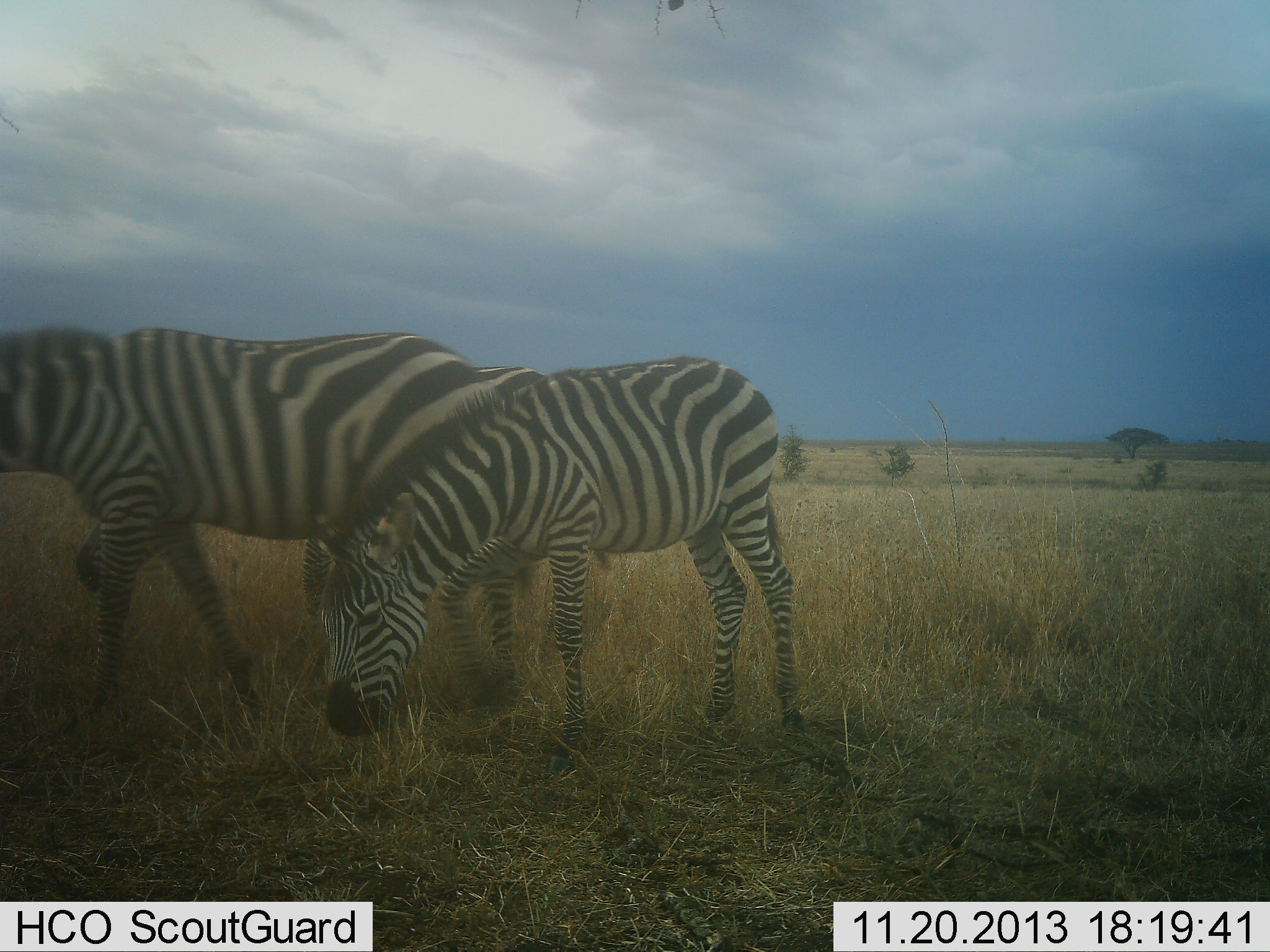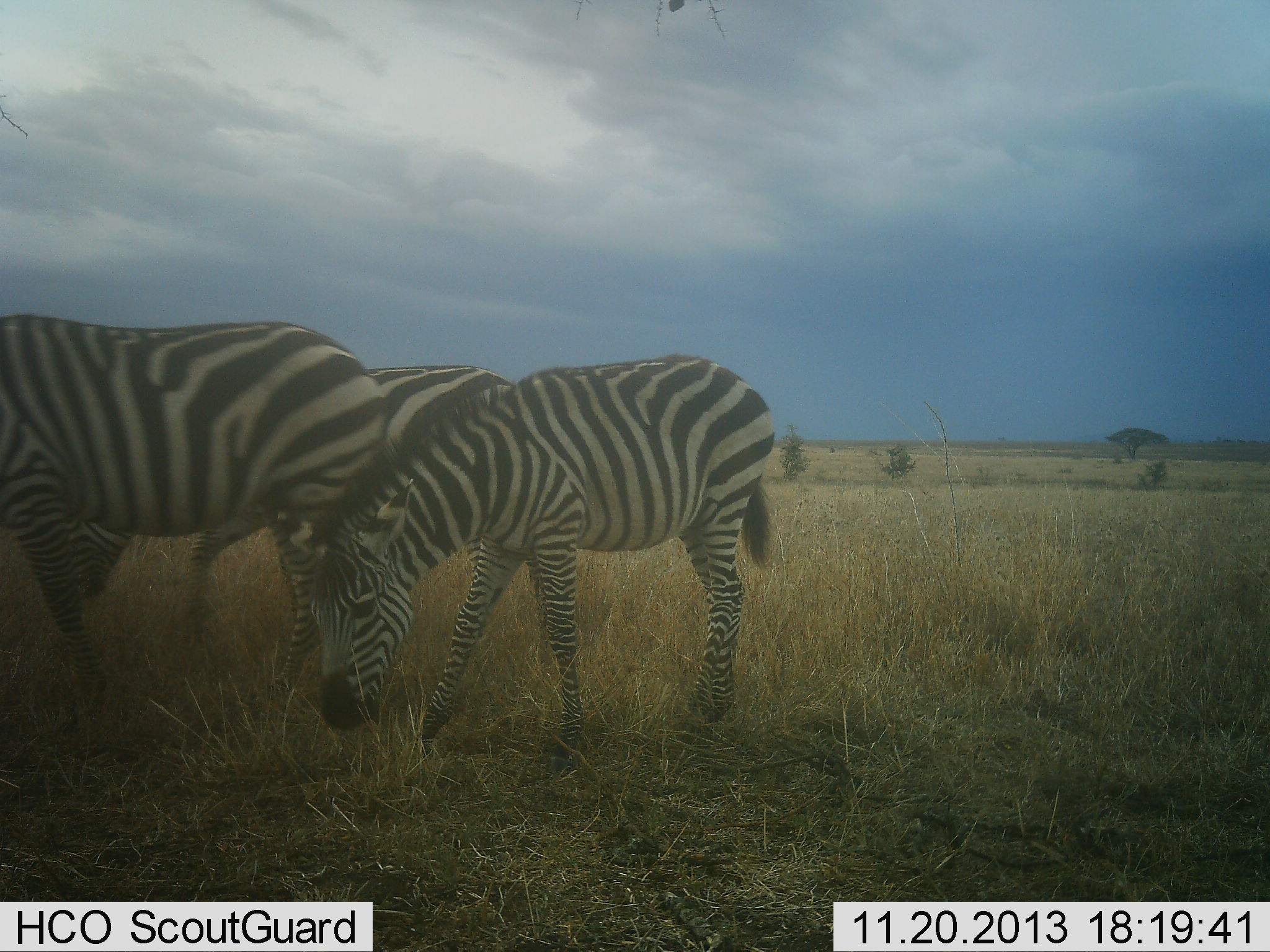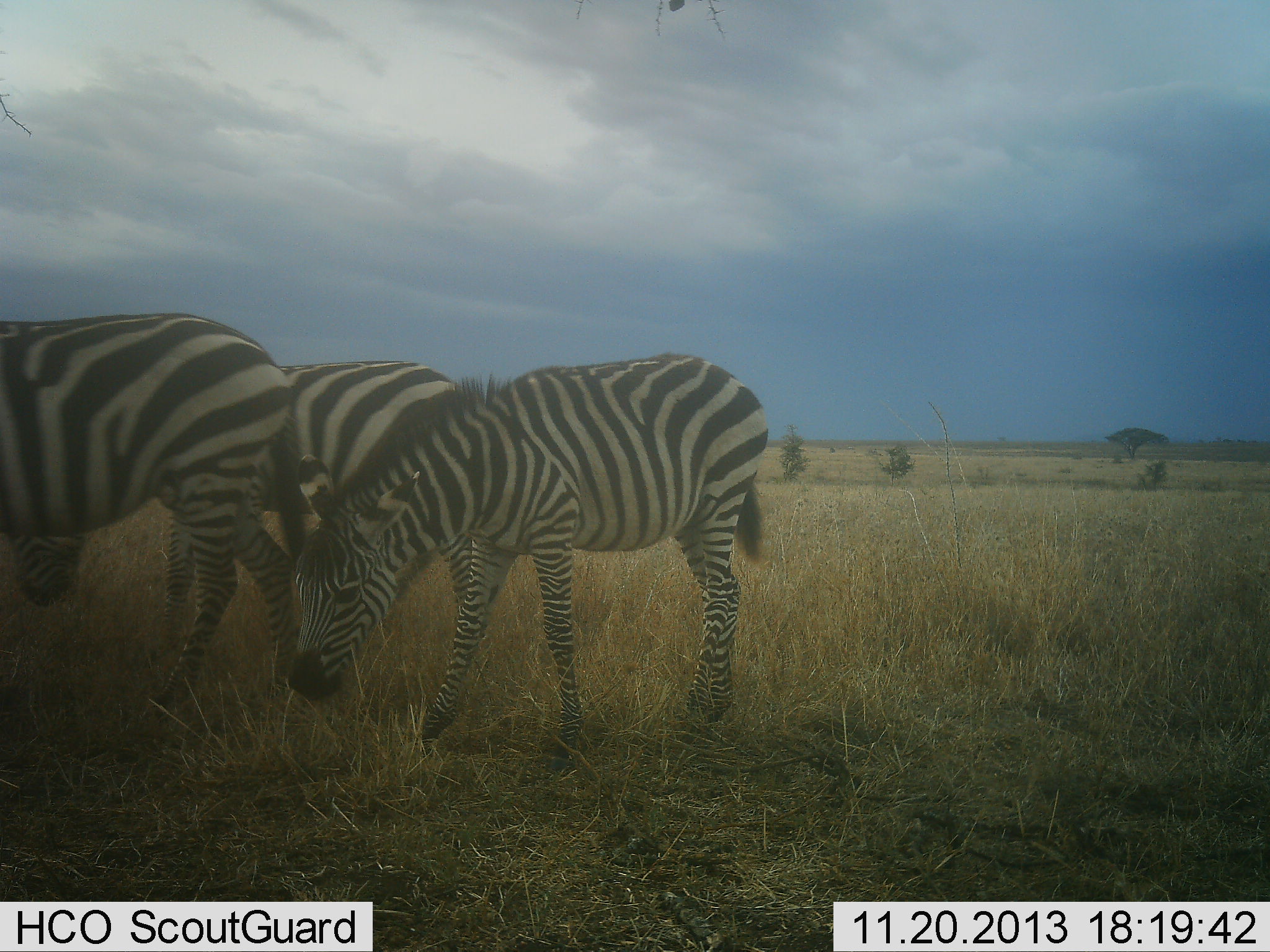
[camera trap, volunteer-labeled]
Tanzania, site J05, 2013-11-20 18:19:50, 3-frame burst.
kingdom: Animalia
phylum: Chordata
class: Mammalia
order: Perissodactyla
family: Equidae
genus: Equus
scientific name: Equus quagga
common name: plains zebra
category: zebra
Zebra (plains zebra) (Equus quagga), count 3. Behavior (volunteer vote fractions): standing 10%, resting 0%, moving 30%, interacting 0%. Young present (vote fraction): 0%. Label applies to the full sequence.